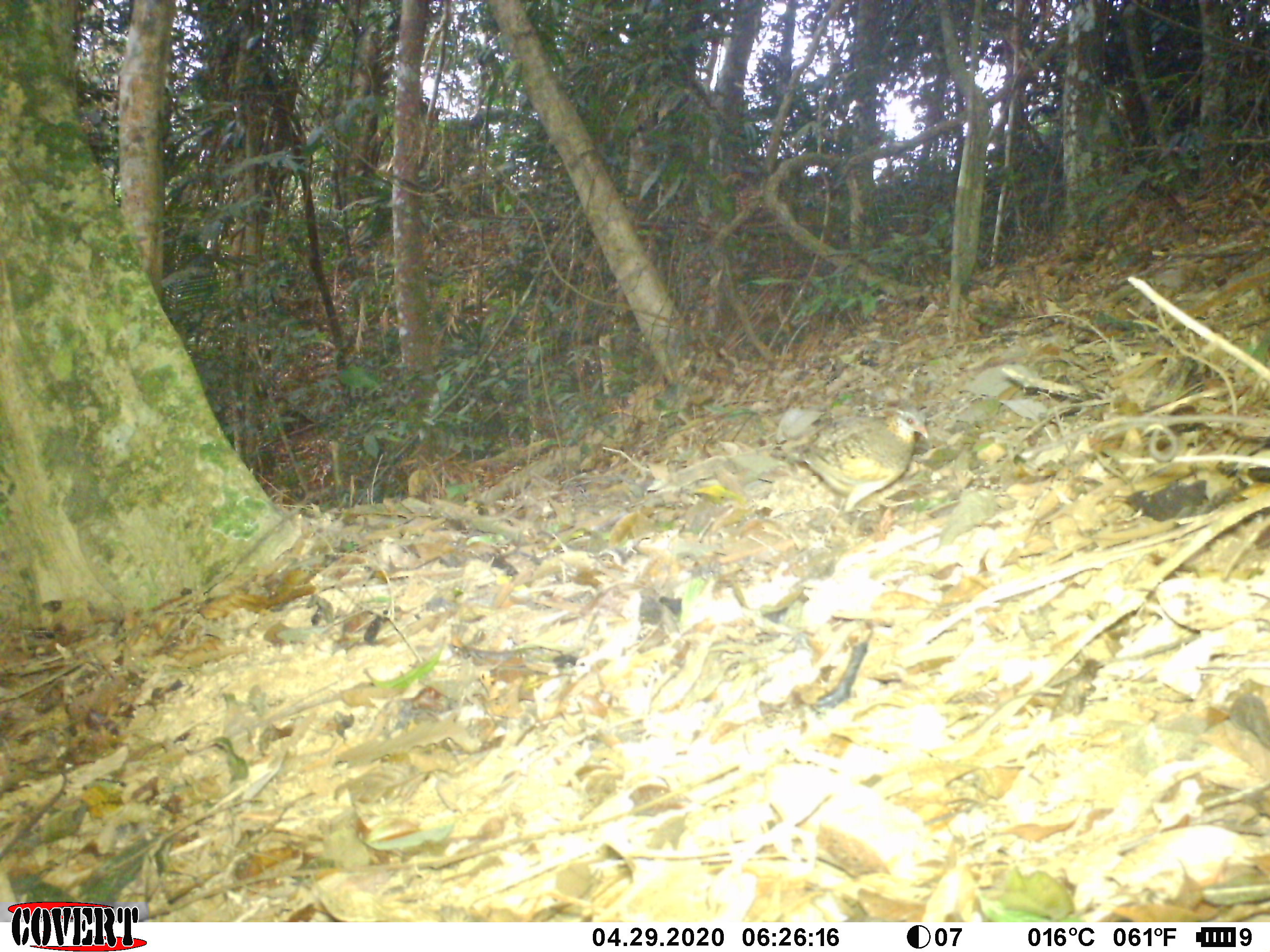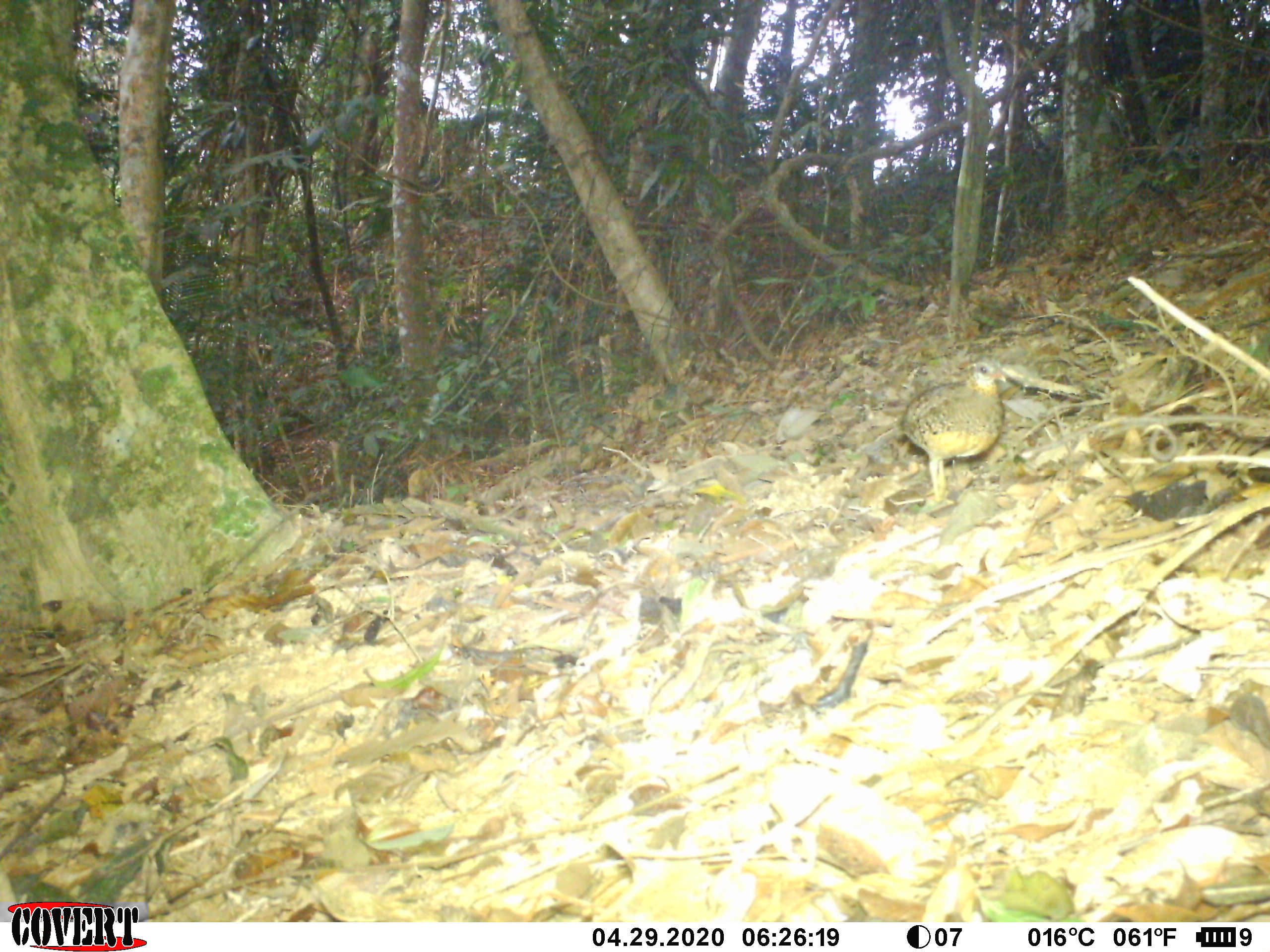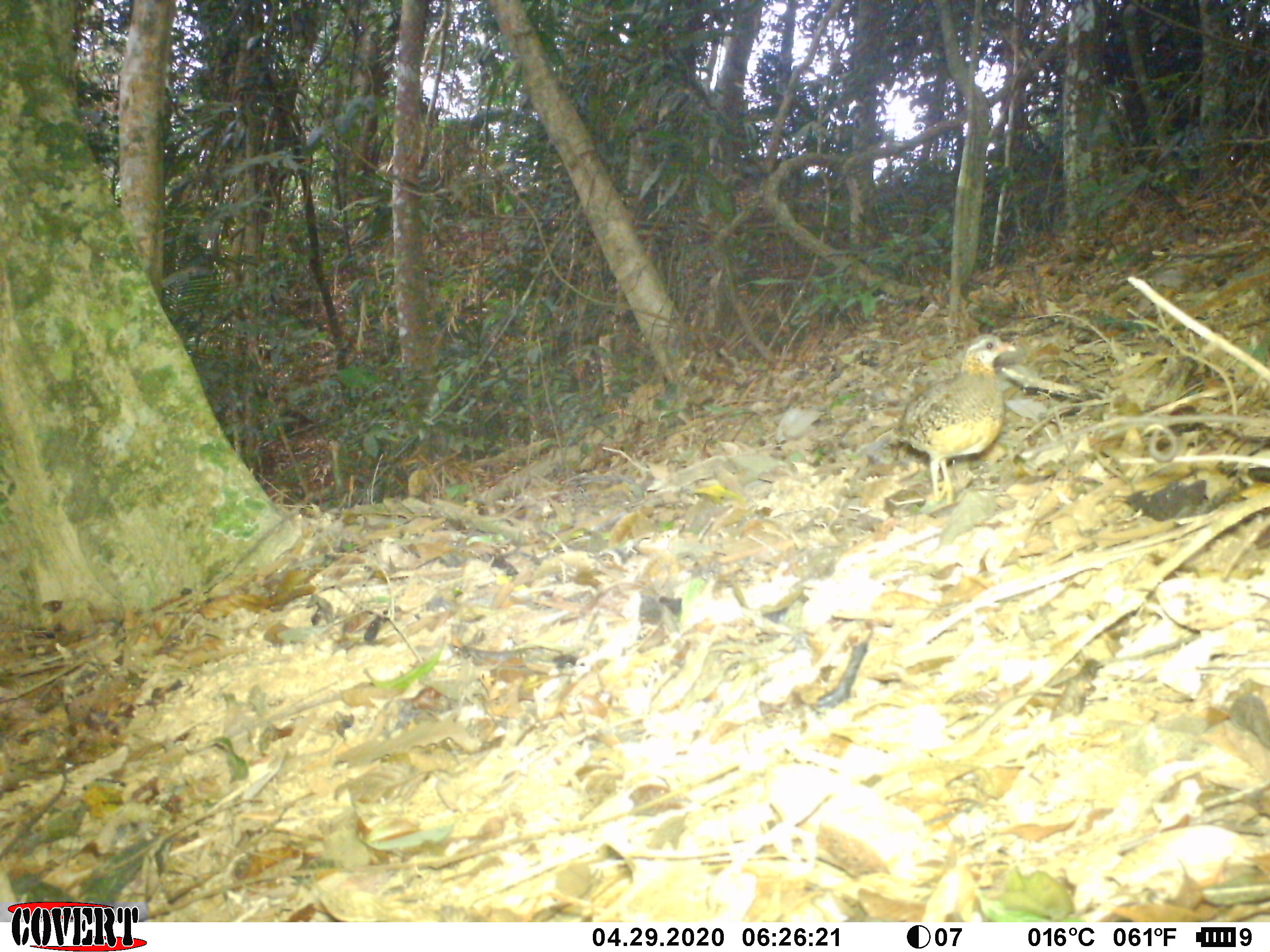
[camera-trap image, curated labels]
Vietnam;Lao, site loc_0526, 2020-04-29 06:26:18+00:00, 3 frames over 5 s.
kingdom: Animalia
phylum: Chordata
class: Aves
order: Galliformes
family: Phasianidae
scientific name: Phasianidae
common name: partridge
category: unidentified partridge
Unidentified partridge (partridge) (Phasianidae). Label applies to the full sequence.